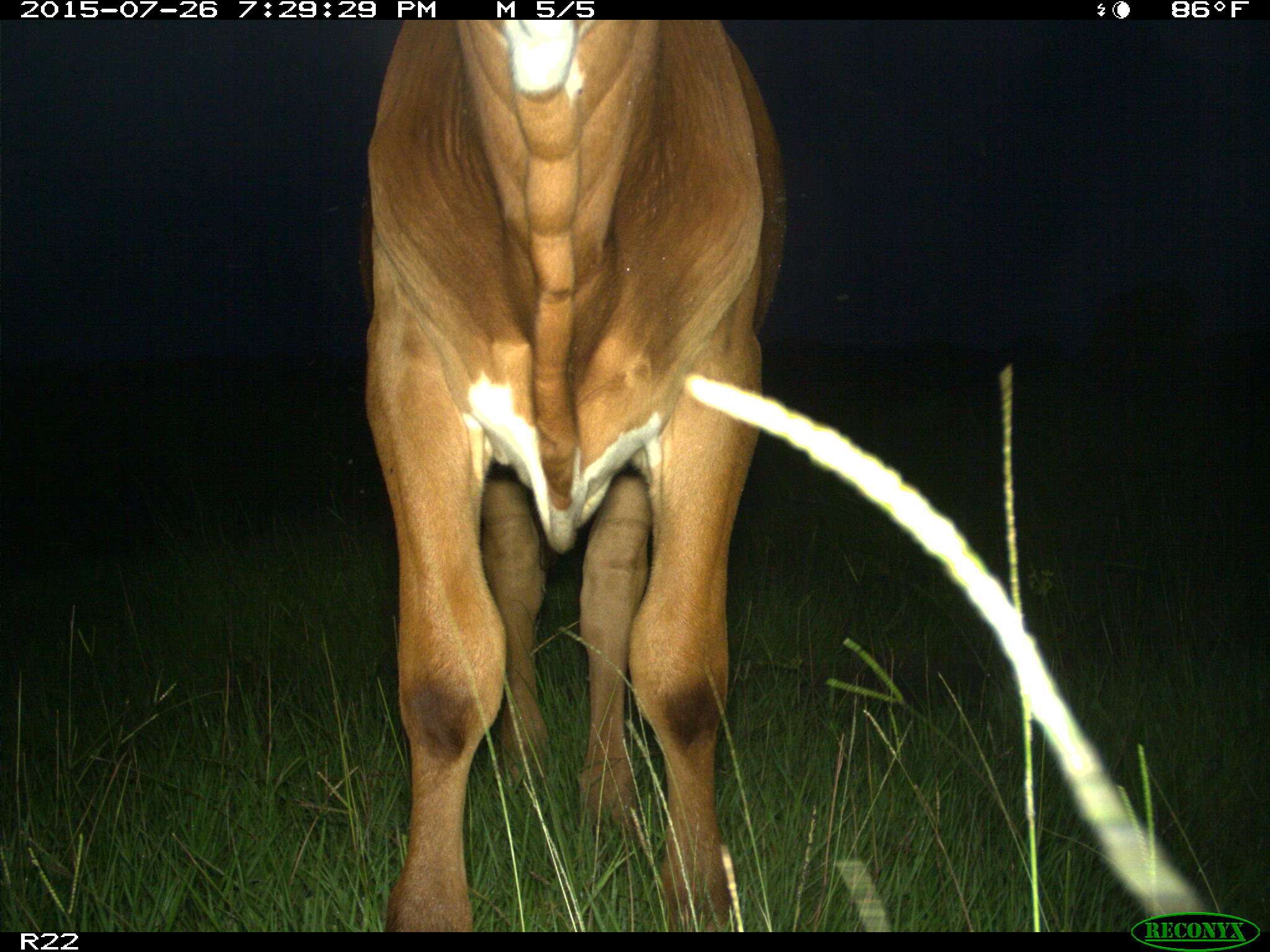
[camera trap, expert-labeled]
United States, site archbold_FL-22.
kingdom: Animalia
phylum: Chordata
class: Mammalia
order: Artiodactyla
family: Bovidae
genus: Bos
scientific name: Bos taurus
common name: domestic cow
Bos taurus (domestic cow).